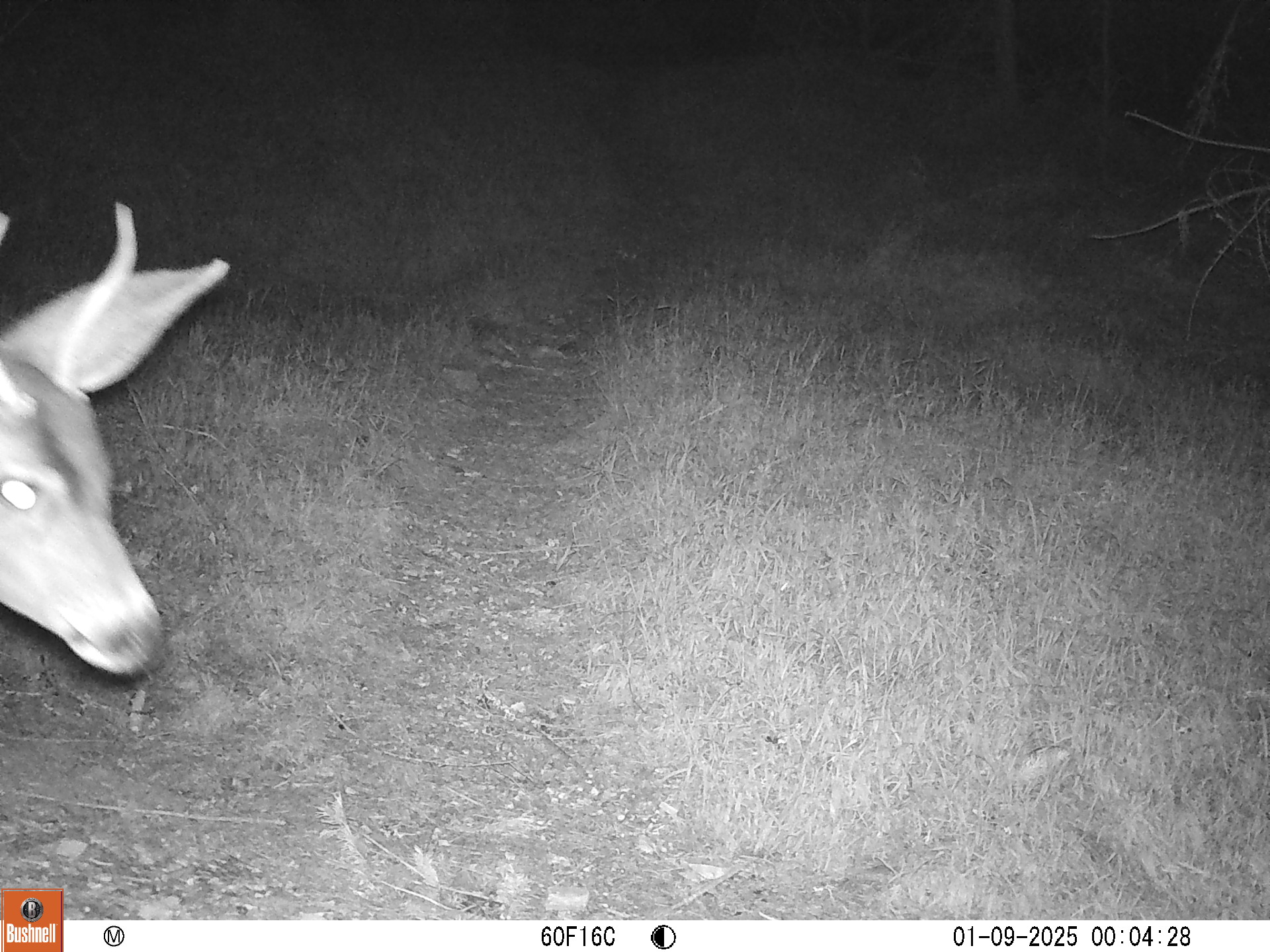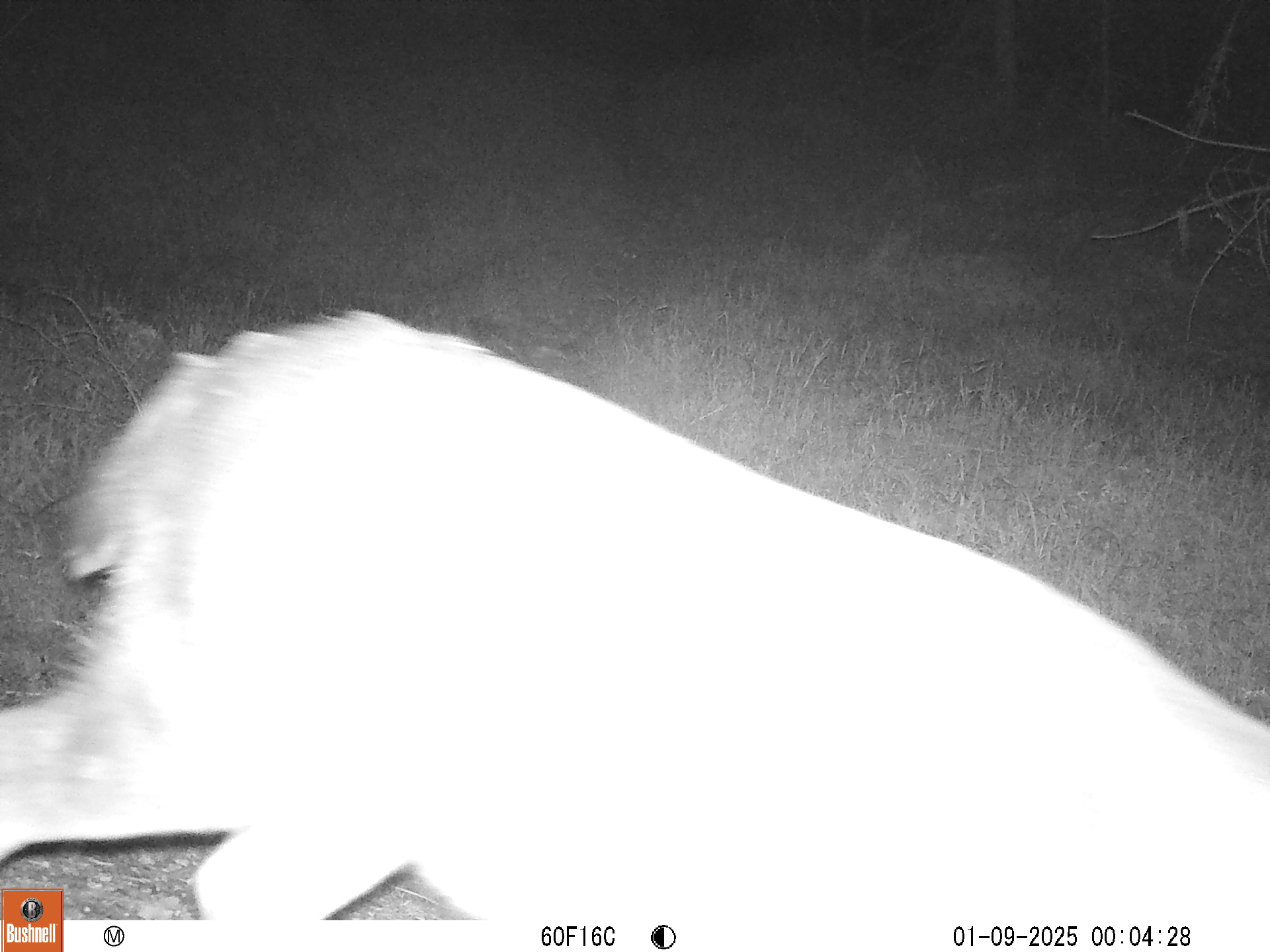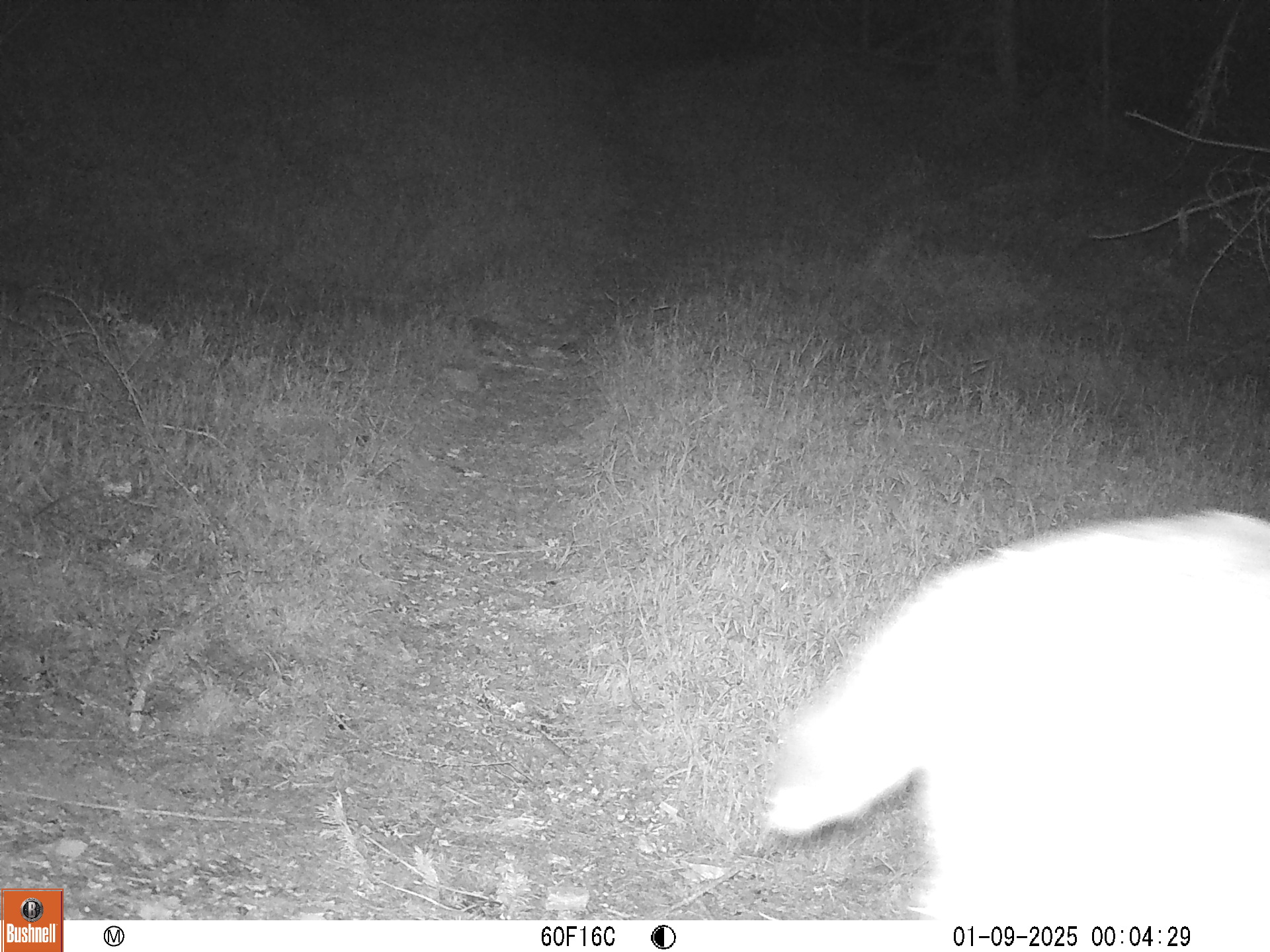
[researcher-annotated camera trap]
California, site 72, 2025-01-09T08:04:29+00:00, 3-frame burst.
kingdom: Animalia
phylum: Chordata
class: Mammalia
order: Artiodactyla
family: Cervidae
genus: Odocoileus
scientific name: Odocoileus hemionus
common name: mule deer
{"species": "mule deer (Odocoileus hemionus)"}